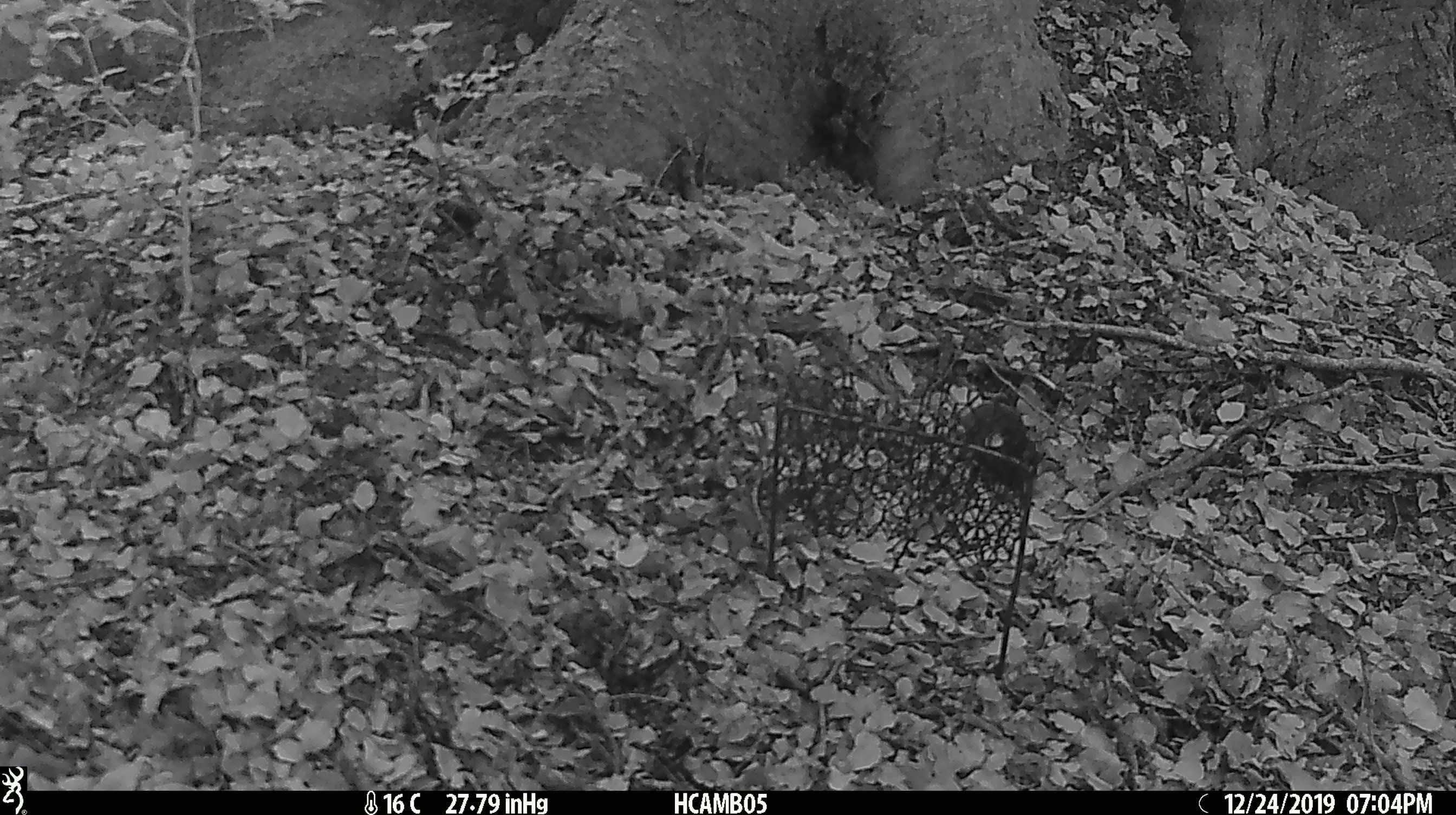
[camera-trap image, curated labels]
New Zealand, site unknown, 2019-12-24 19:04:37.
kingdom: Animalia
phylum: Chordata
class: Mammalia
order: Rodentia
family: Muridae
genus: Mus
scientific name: Mus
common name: mouse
Mouse (Mus).